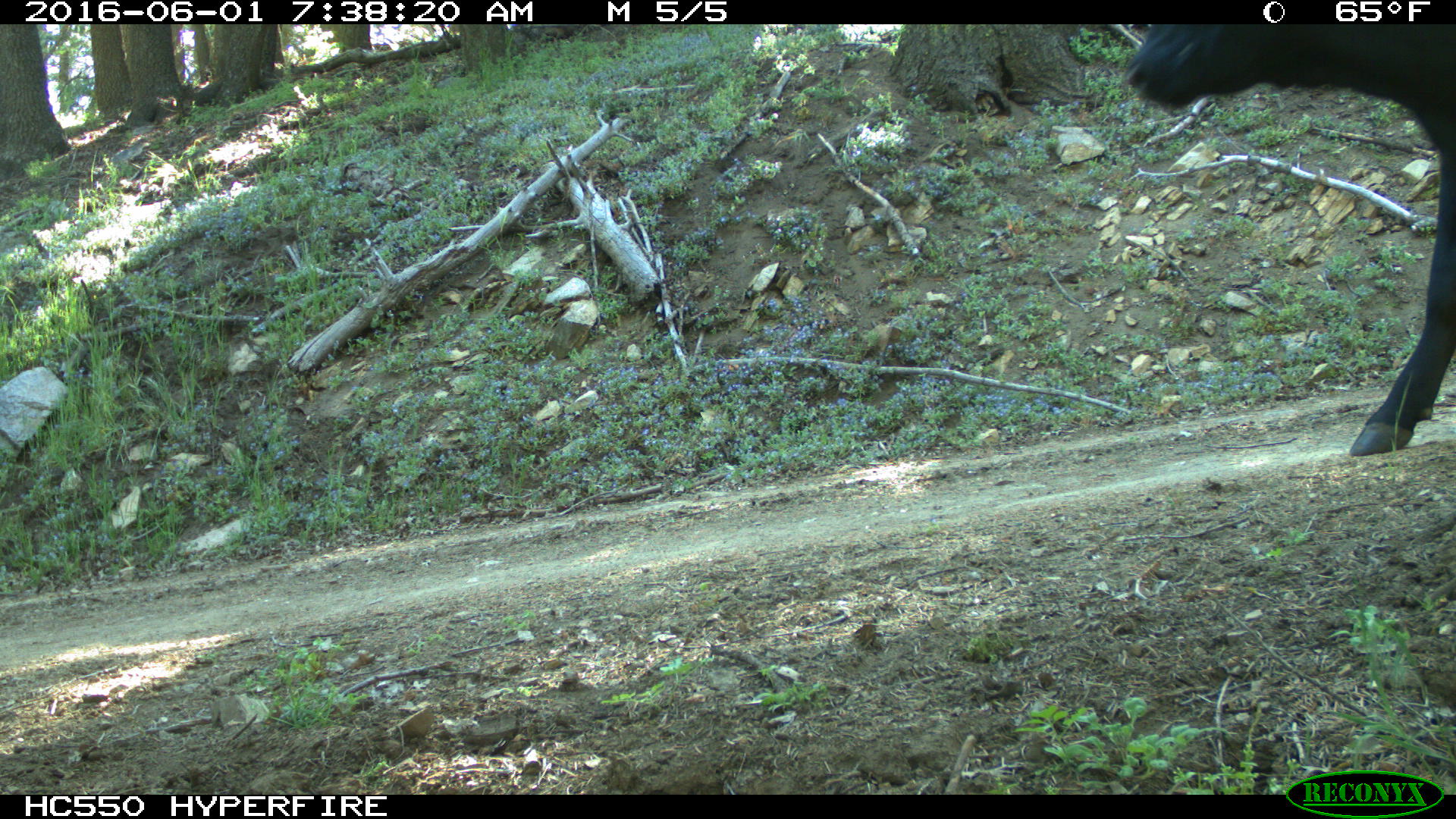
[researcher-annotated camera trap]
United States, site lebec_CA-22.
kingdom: Animalia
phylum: Chordata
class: Mammalia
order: Artiodactyla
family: Bovidae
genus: Bos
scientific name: Bos taurus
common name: domestic cow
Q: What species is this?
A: Bos taurus (domestic cow).